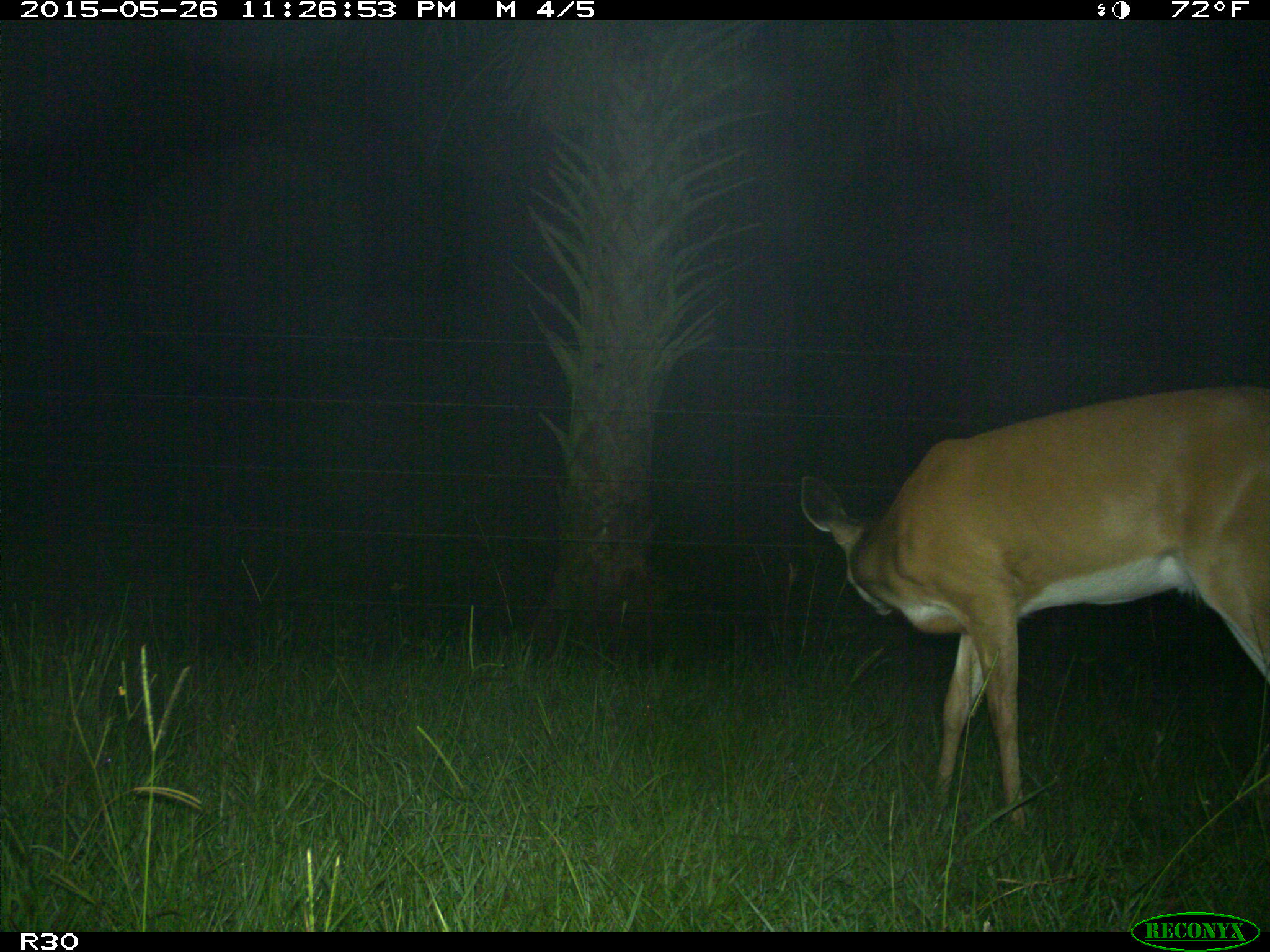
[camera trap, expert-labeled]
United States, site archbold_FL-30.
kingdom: Animalia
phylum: Chordata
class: Mammalia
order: Artiodactyla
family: Cervidae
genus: Odocoileus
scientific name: Odocoileus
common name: deer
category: unidentified deer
Unidentified deer (deer) (Odocoileus).